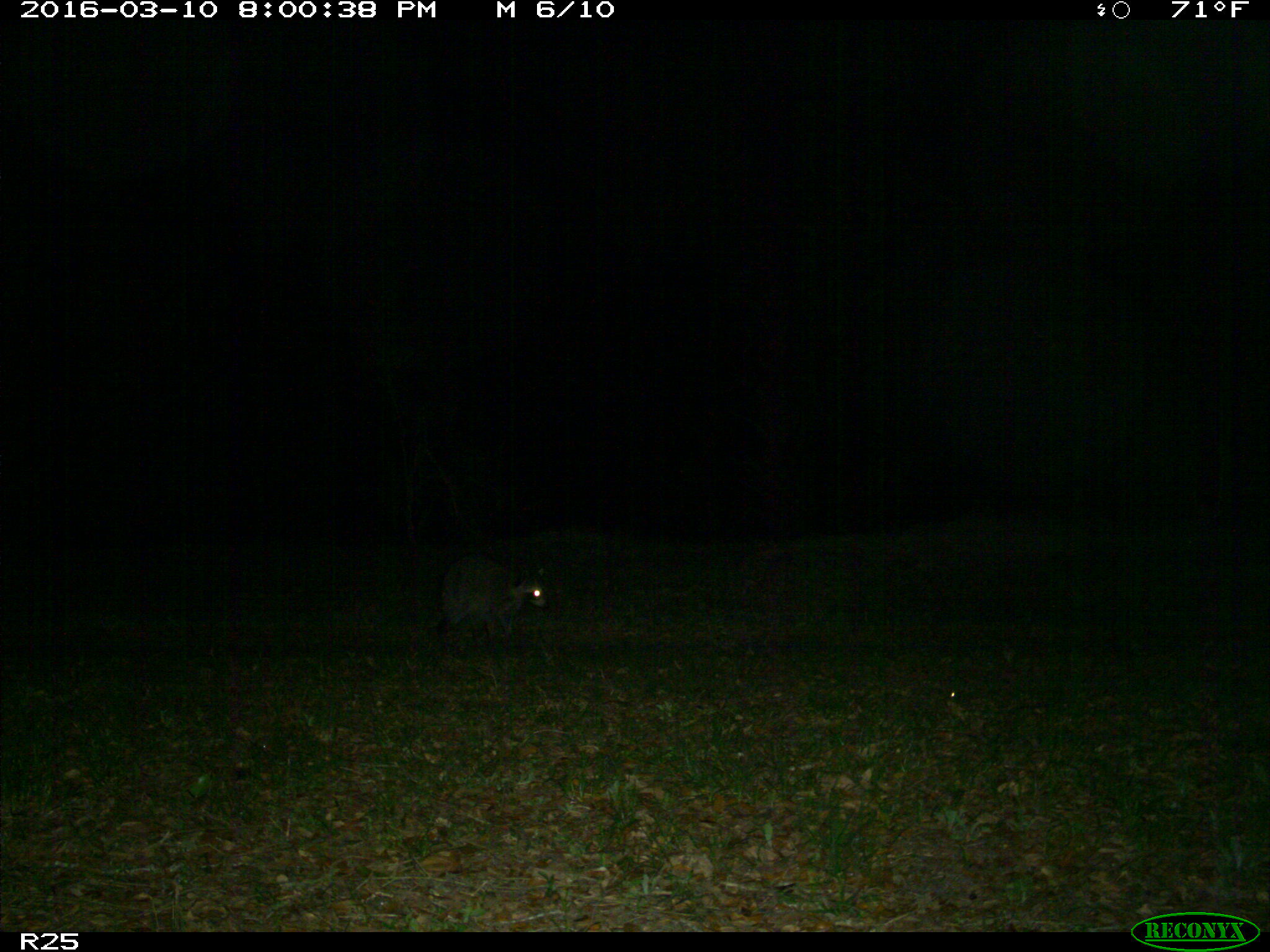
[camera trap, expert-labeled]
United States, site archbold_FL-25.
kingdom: Animalia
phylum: Chordata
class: Mammalia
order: Carnivora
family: Procyonidae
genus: Procyon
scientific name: Procyon lotor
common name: common raccoon